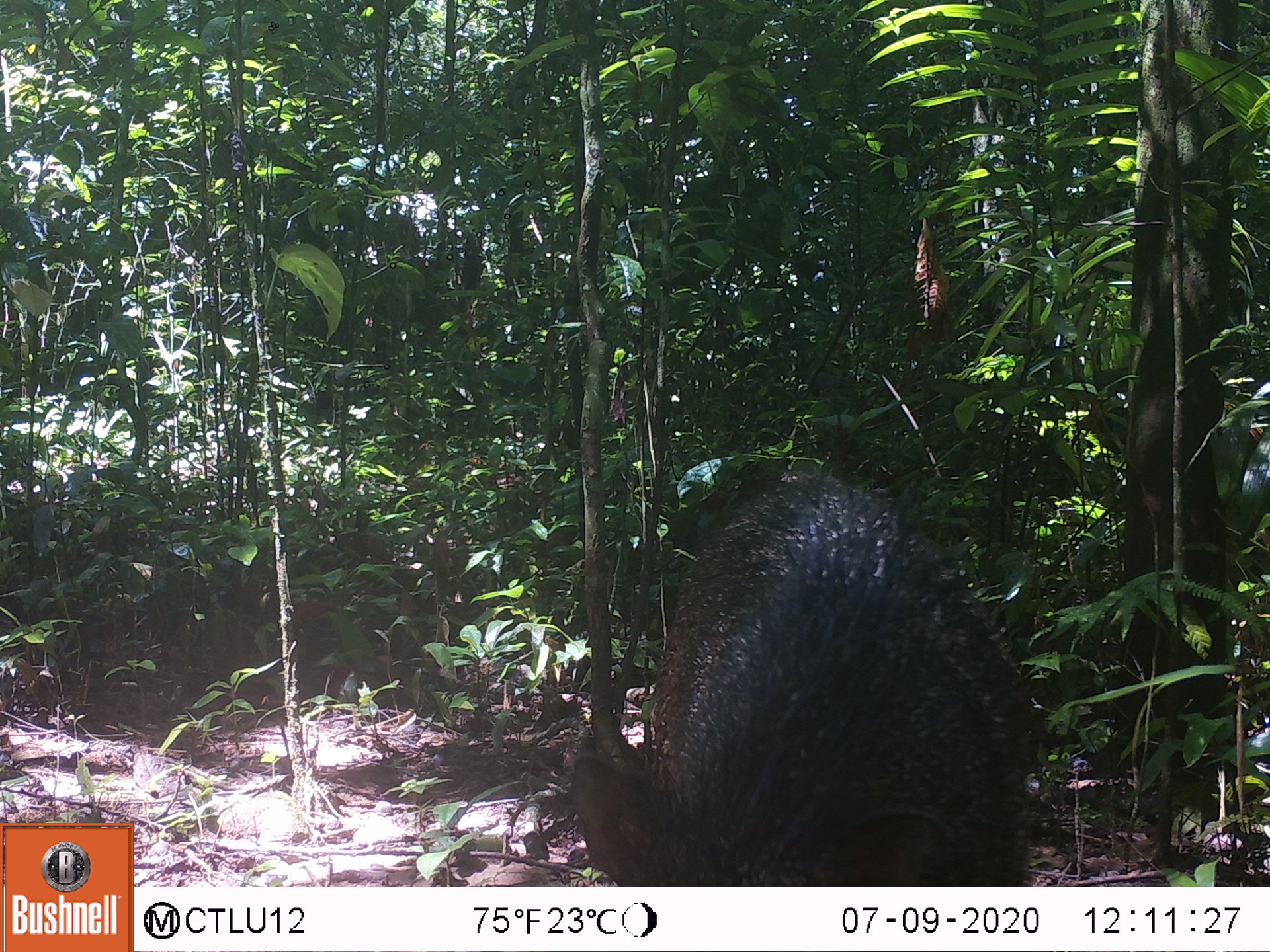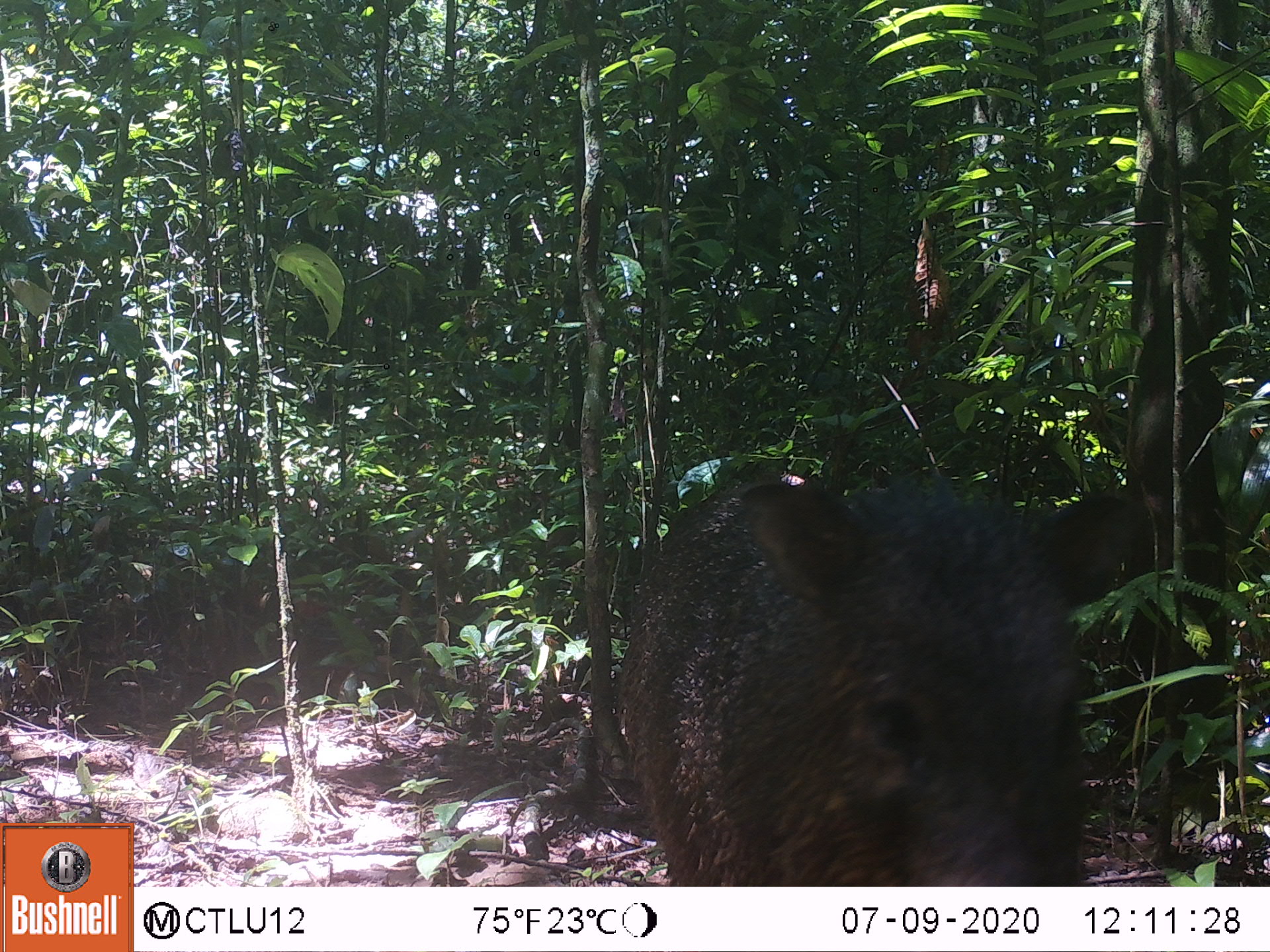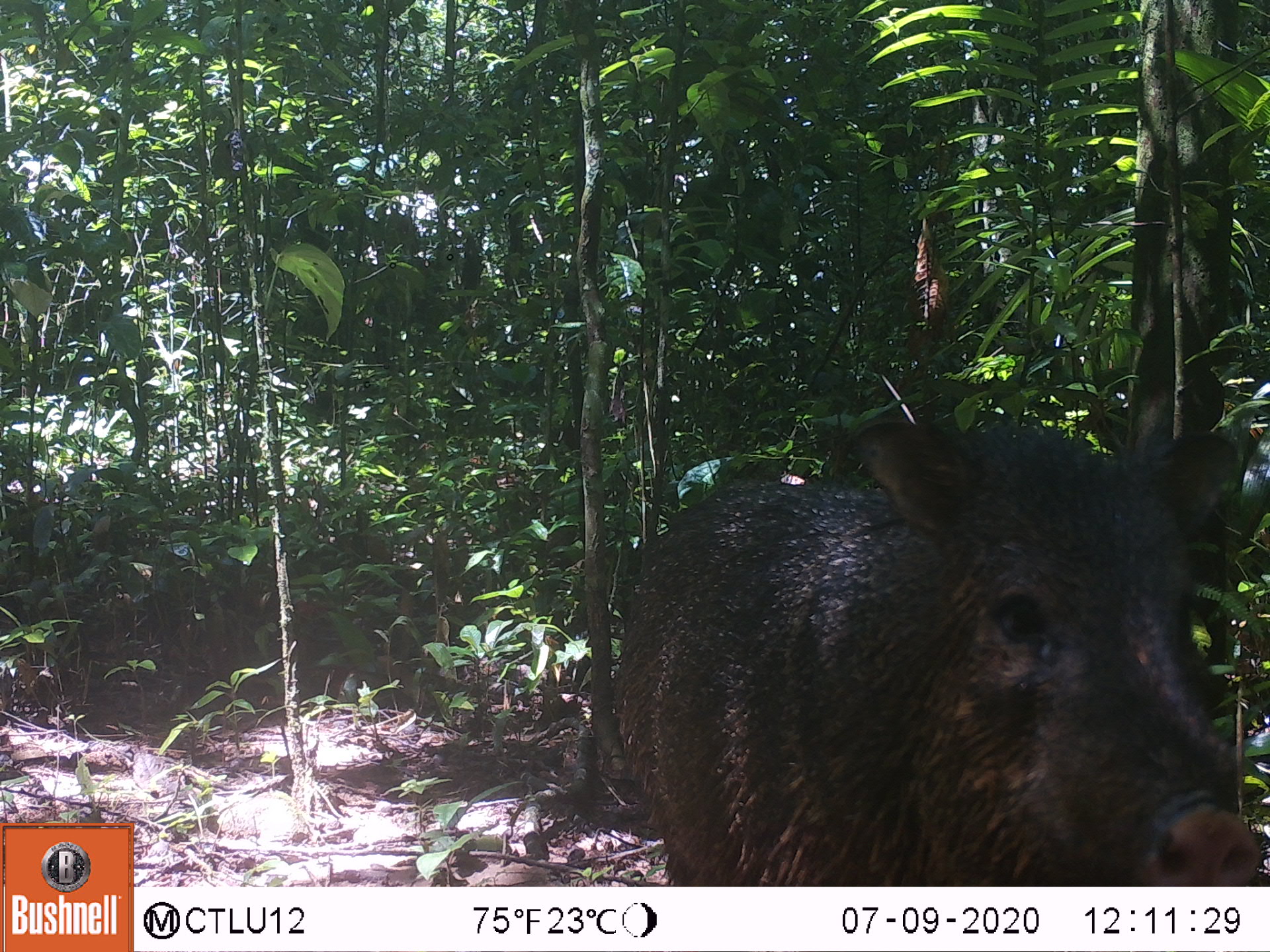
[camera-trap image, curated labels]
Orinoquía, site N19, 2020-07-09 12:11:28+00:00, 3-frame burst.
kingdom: Animalia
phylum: Chordata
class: Mammalia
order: Artiodactyla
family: Tayassuidae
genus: Pecari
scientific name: Pecari tajacu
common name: collared peccary